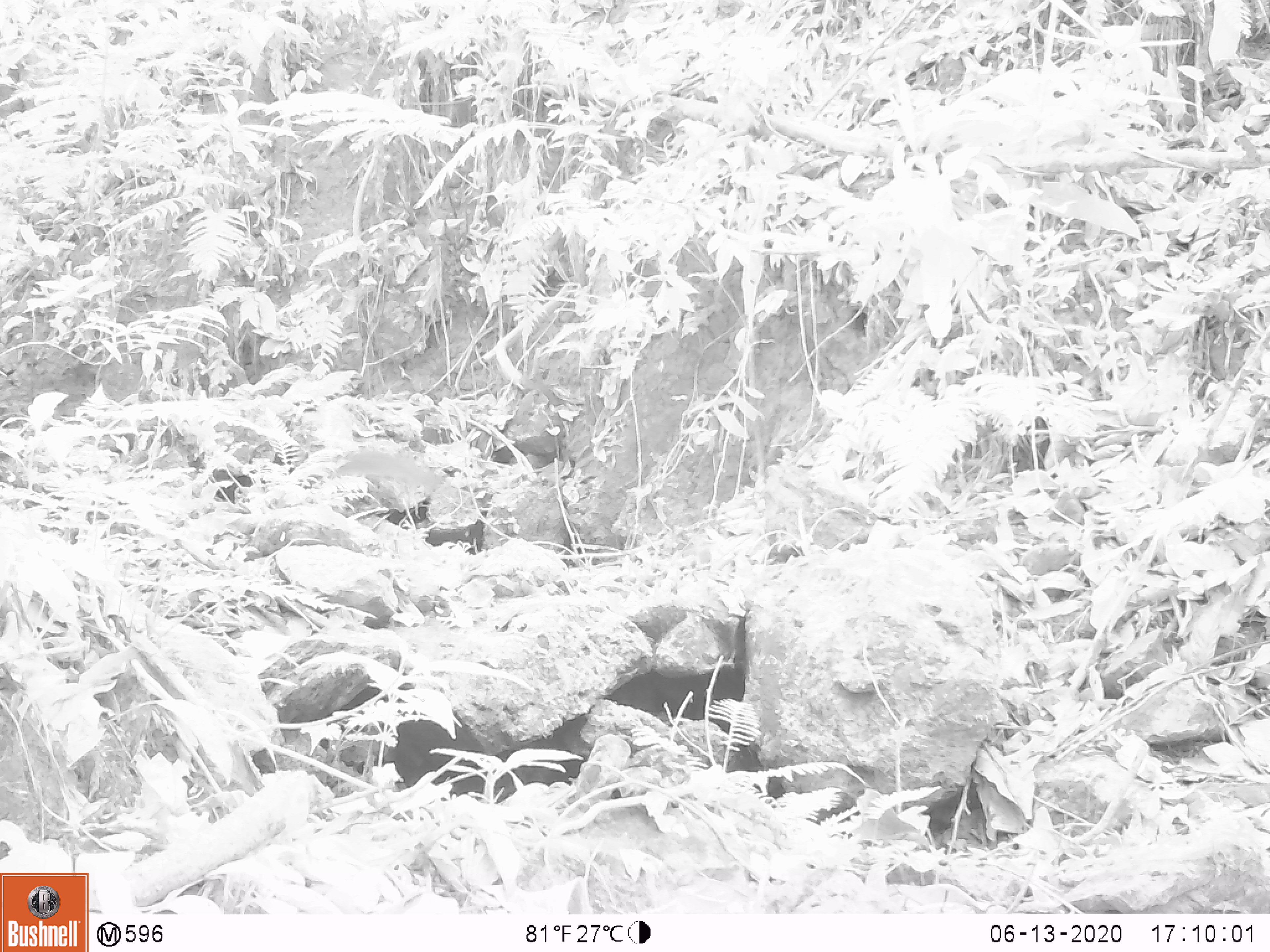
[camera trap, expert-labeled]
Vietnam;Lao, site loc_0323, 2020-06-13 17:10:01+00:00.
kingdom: Animalia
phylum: Chordata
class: Mammalia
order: Scandentia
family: Tupaiidae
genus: Tupaia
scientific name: Tupaia belangeri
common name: northern treeshrew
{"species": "northern treeshrew (Tupaia belangeri)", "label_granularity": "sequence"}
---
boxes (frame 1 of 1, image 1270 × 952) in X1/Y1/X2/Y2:
northern treeshrew: 331/447/455/501